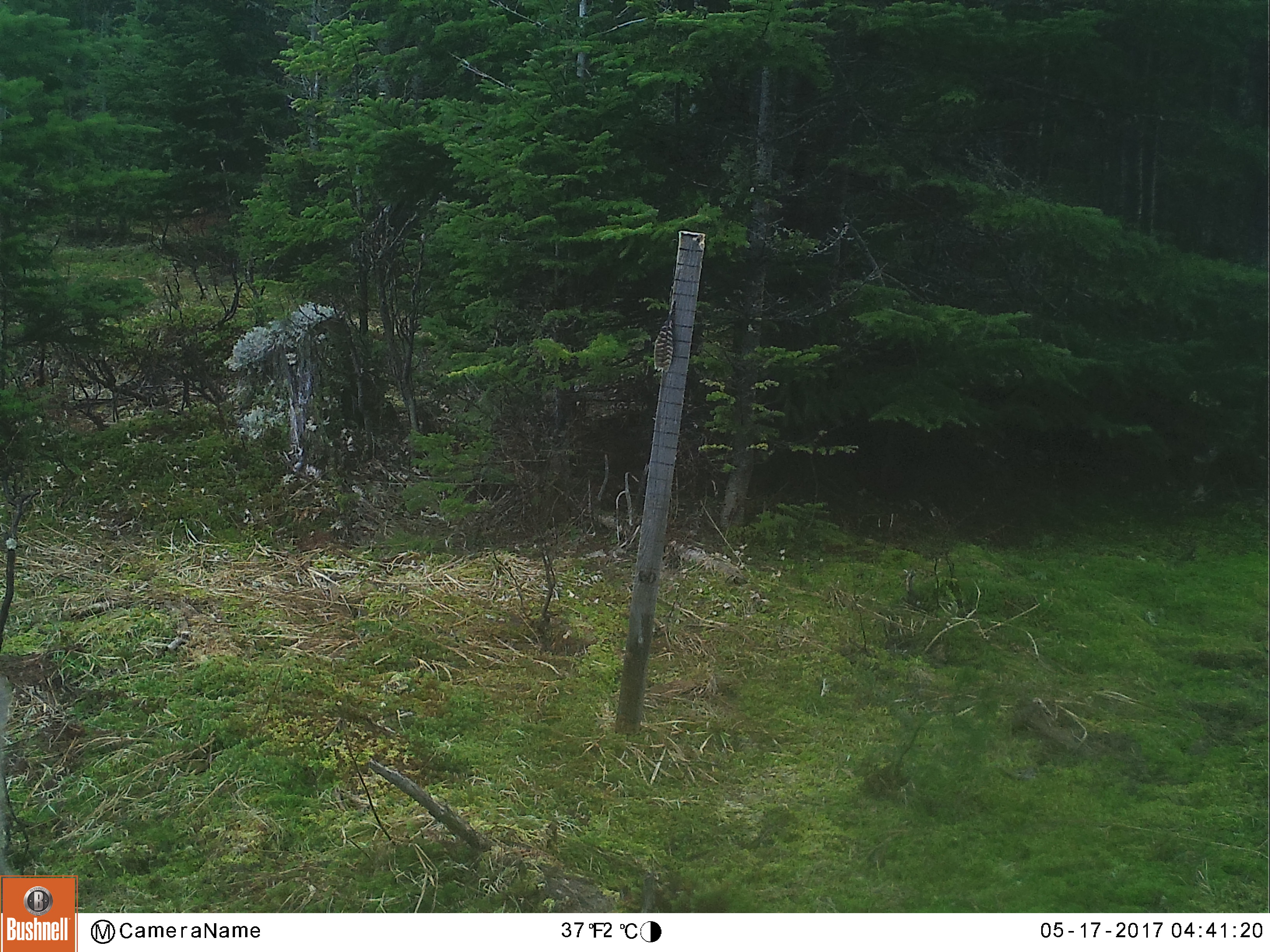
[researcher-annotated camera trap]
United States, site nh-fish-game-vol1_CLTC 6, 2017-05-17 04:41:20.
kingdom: Animalia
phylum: Chordata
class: Mammalia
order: Artiodactyla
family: Cervidae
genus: Odocoileus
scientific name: Odocoileus virginianus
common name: white-tailed deer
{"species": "white-tailed deer (Odocoileus virginianus)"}